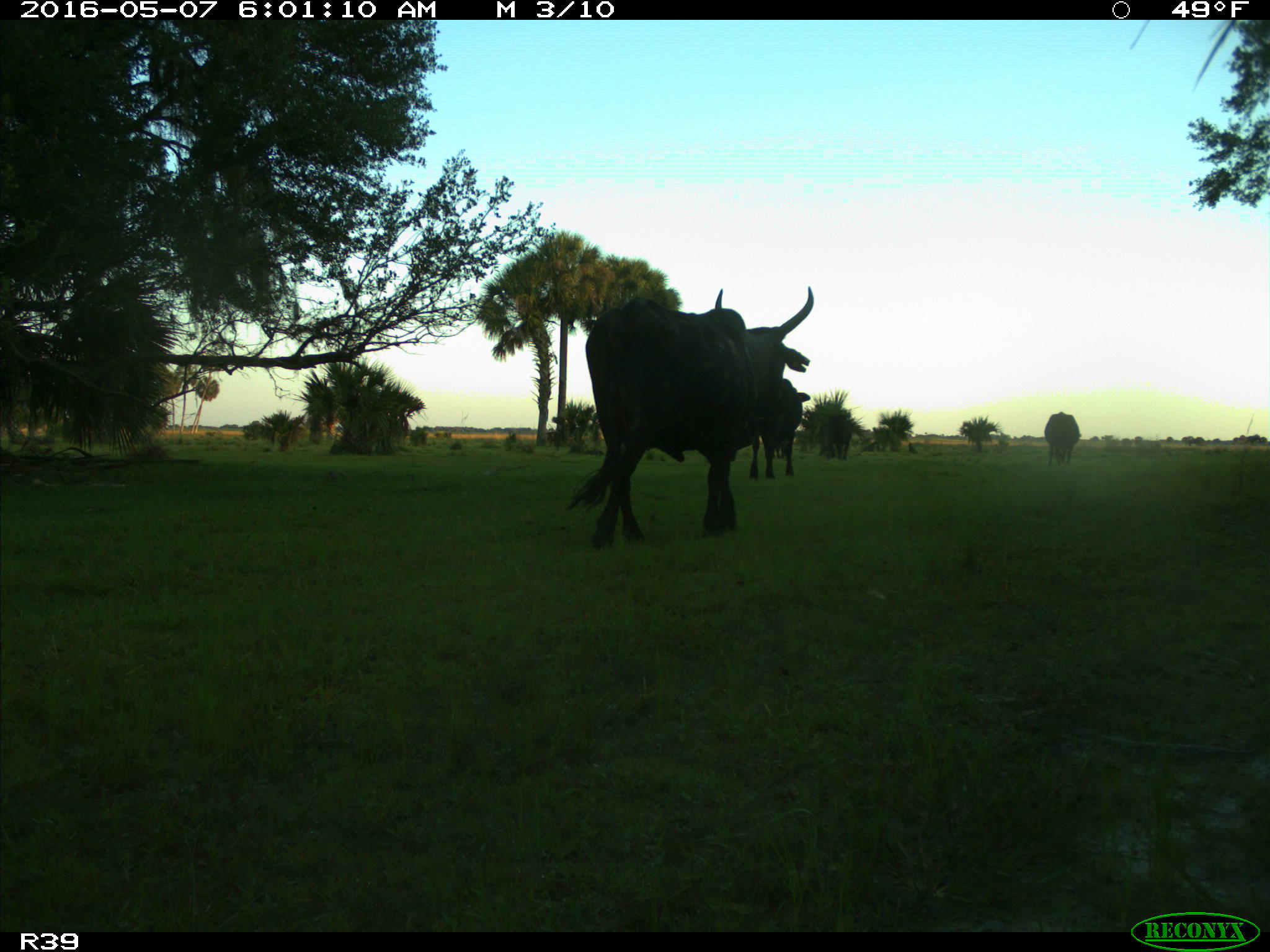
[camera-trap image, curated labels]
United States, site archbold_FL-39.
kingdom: Animalia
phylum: Chordata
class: Mammalia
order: Artiodactyla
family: Bovidae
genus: Bos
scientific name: Bos taurus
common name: domestic cow